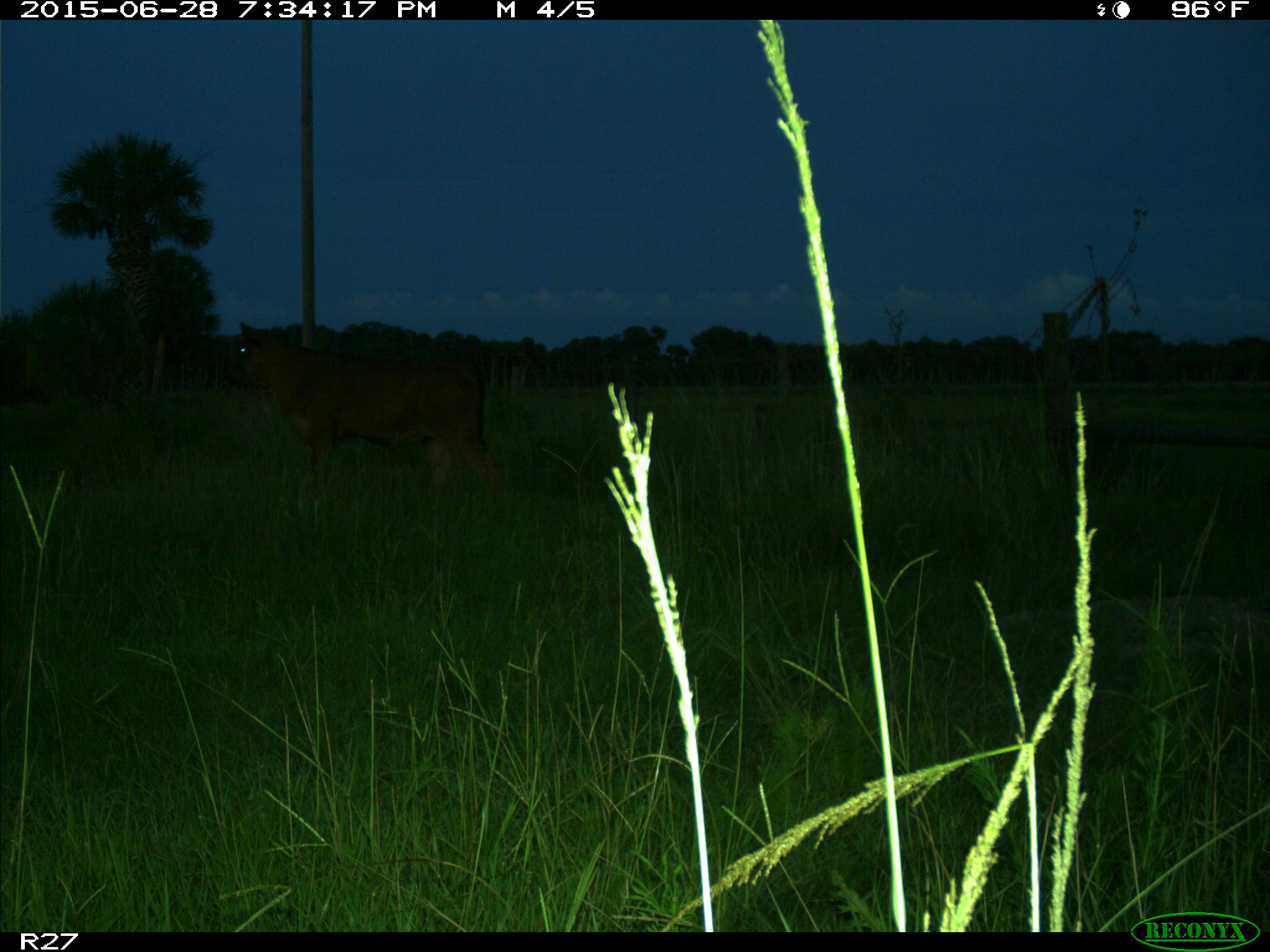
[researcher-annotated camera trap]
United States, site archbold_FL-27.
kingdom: Animalia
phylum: Chordata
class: Mammalia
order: Artiodactyla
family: Bovidae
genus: Bos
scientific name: Bos taurus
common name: domestic cow